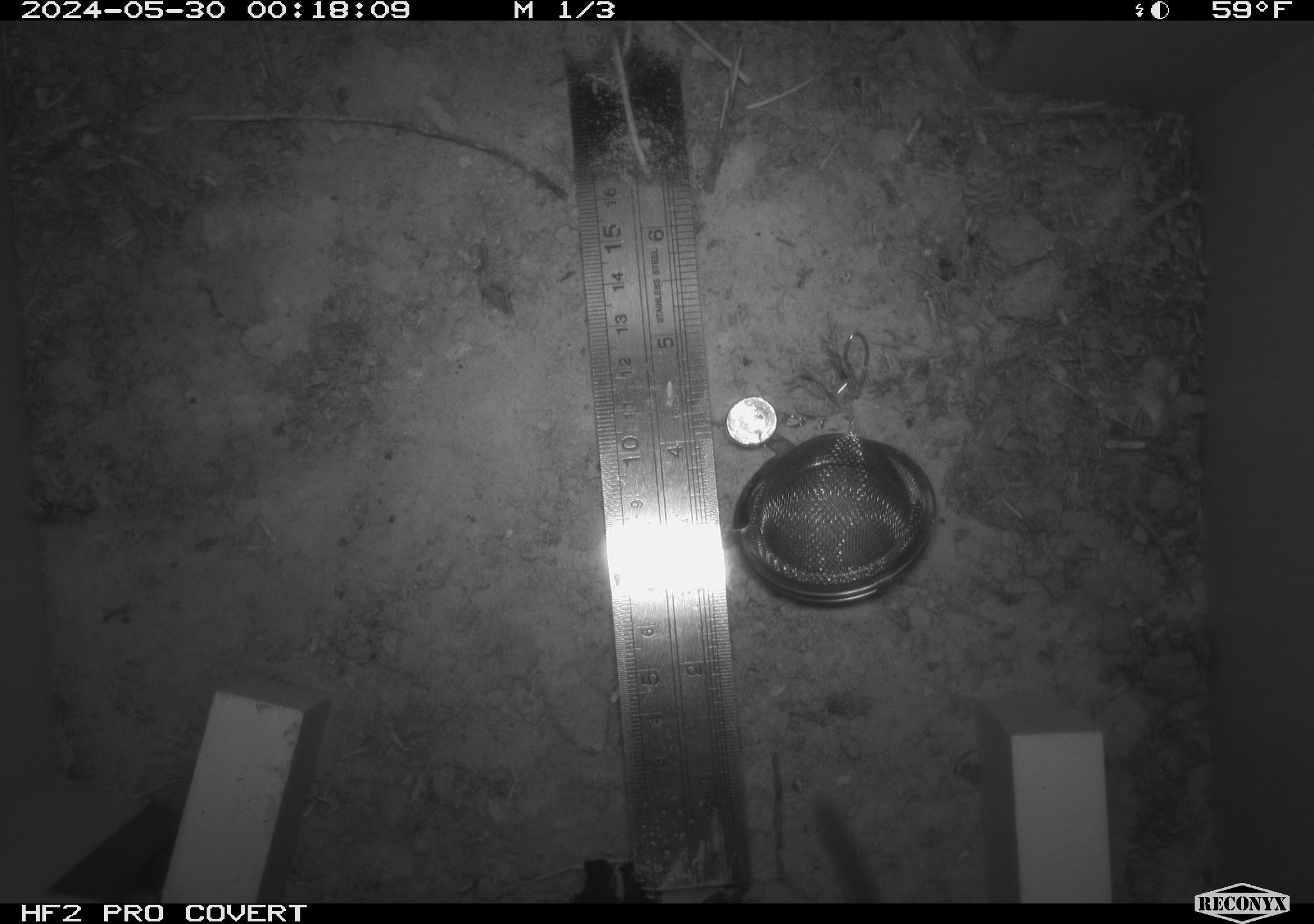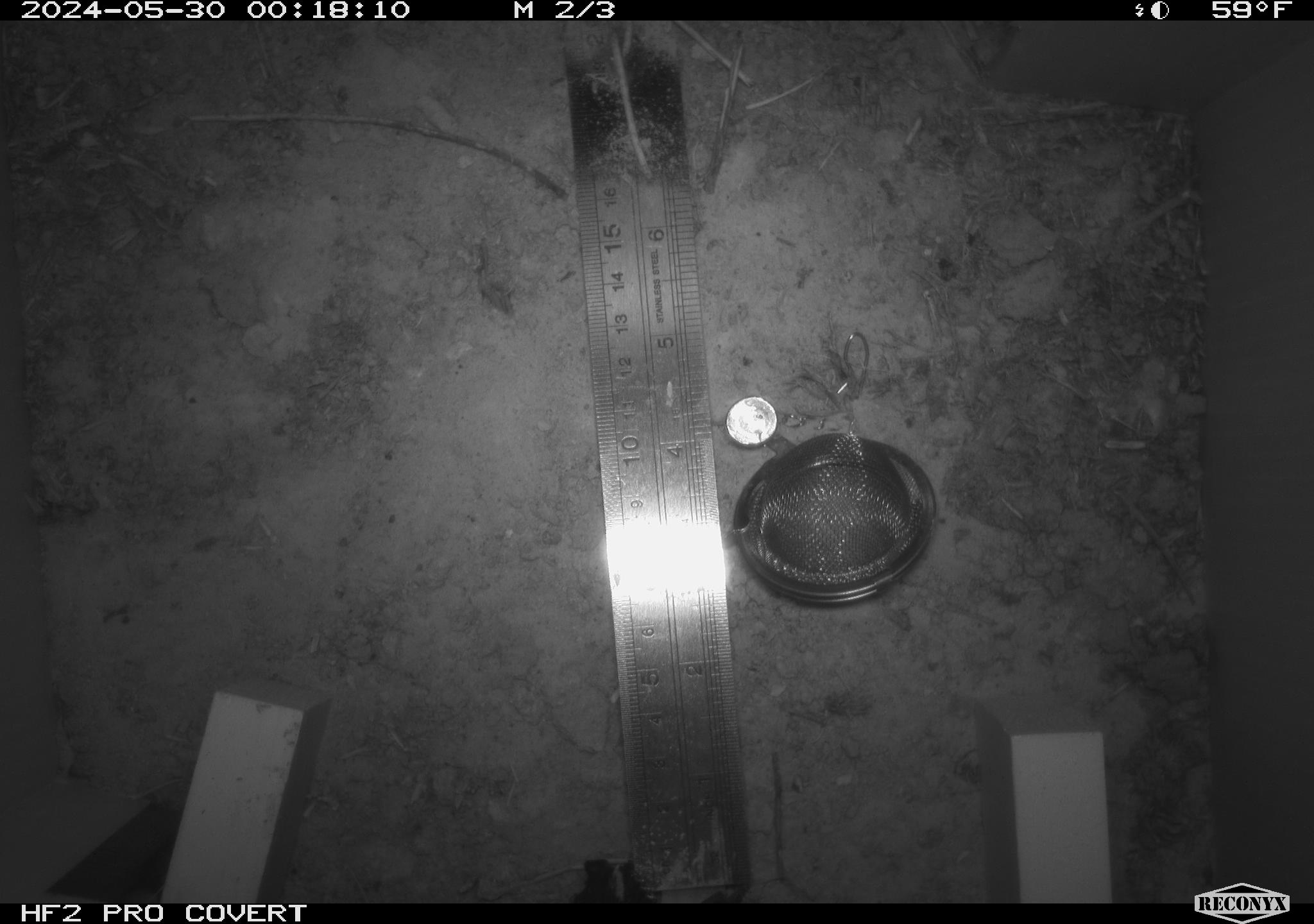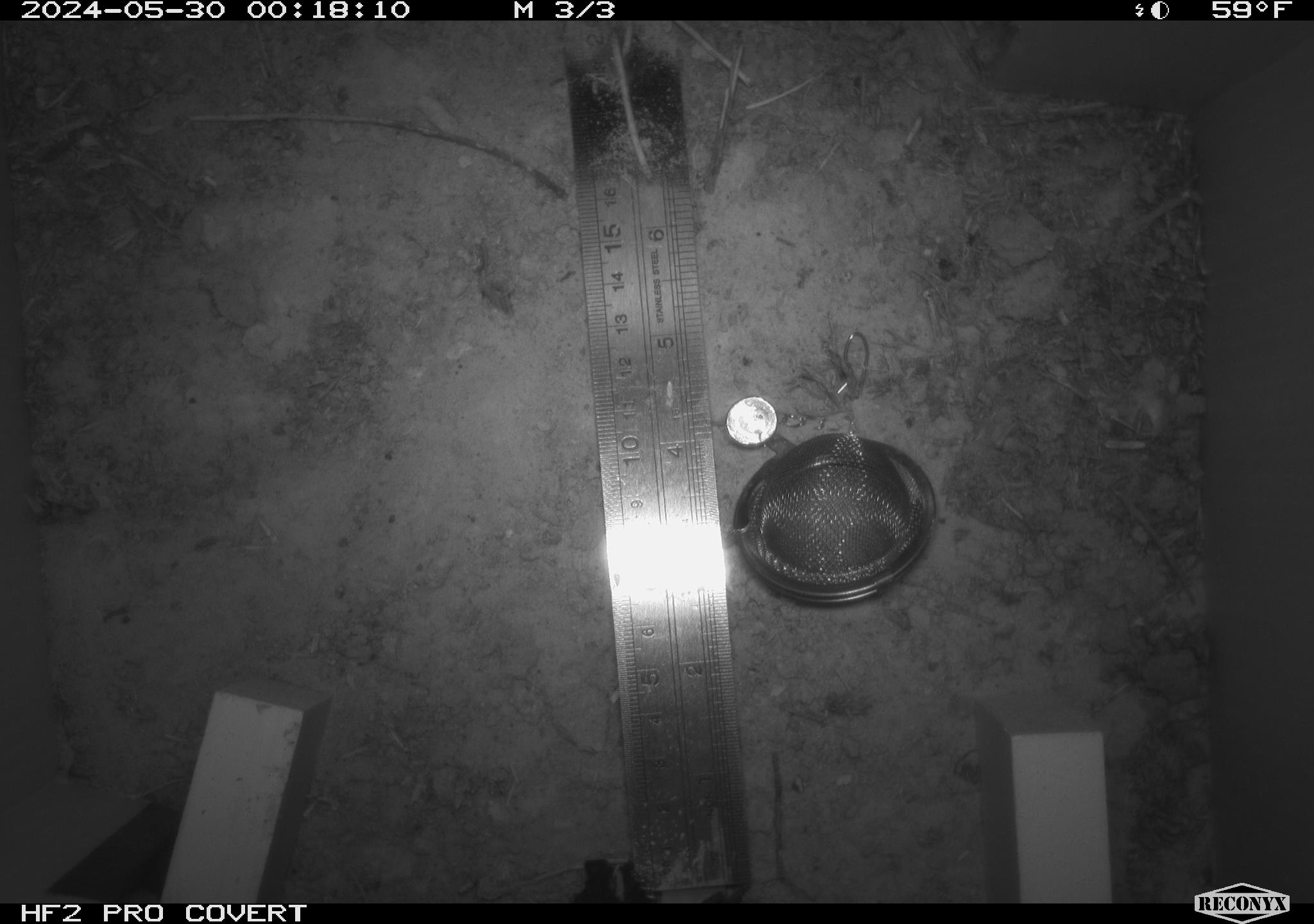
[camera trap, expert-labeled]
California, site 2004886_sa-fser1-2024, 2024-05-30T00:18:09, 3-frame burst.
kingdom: Animalia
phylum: Chordata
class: Mammalia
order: Rodentia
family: Cricetidae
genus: Neotoma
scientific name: Neotoma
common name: pack rat or woodrat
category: neotoma species